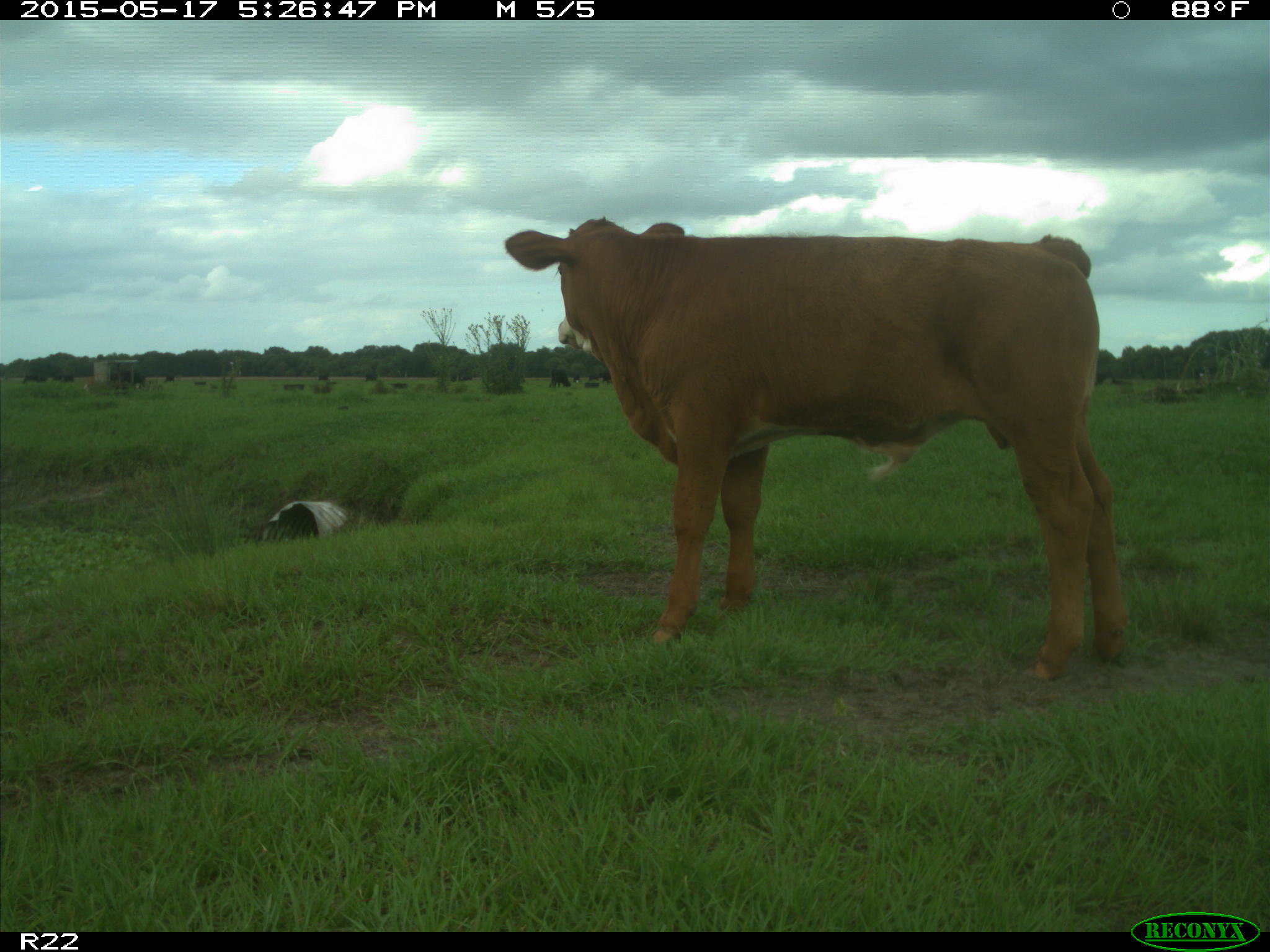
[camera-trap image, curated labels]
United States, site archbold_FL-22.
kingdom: Animalia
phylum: Chordata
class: Mammalia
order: Artiodactyla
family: Bovidae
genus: Bos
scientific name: Bos taurus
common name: domestic cow